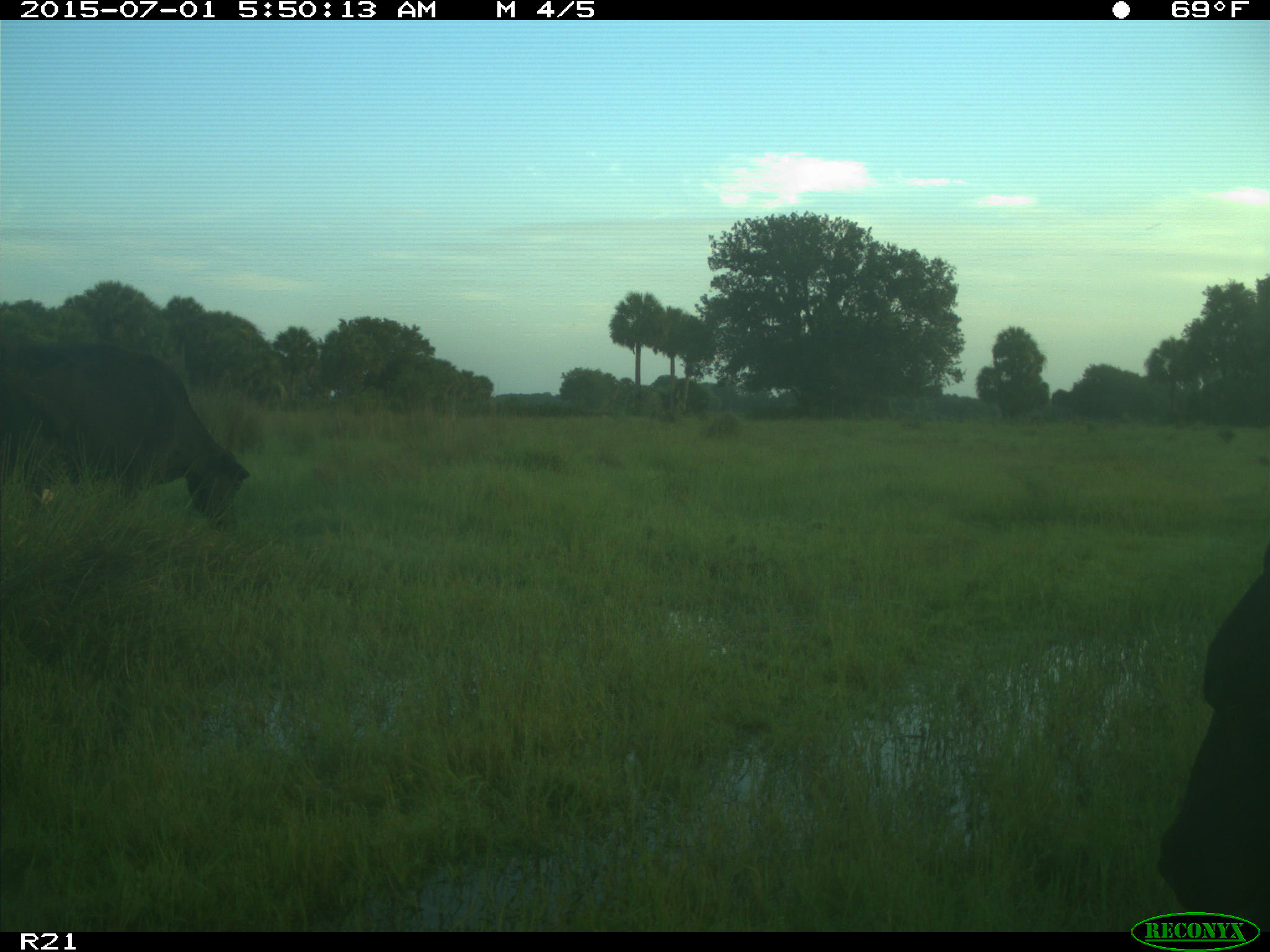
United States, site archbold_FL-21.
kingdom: Animalia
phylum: Chordata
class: Mammalia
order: Artiodactyla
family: Bovidae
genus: Bos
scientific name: Bos taurus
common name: domestic cow